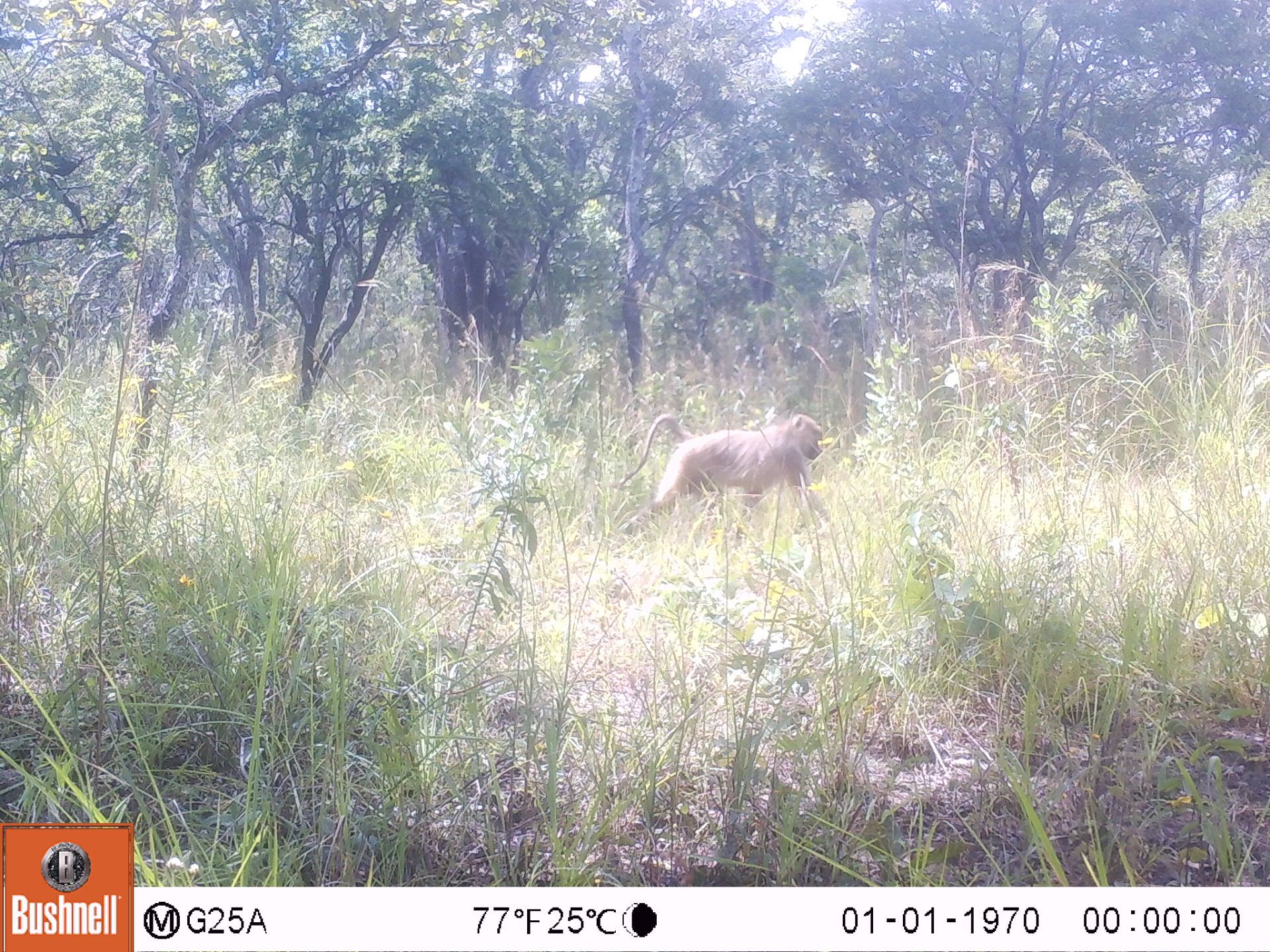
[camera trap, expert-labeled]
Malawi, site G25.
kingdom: Animalia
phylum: Chordata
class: Mammalia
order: Primates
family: Cercopithecidae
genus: Papio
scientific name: Papio cynocephalus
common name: yellow baboon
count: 1